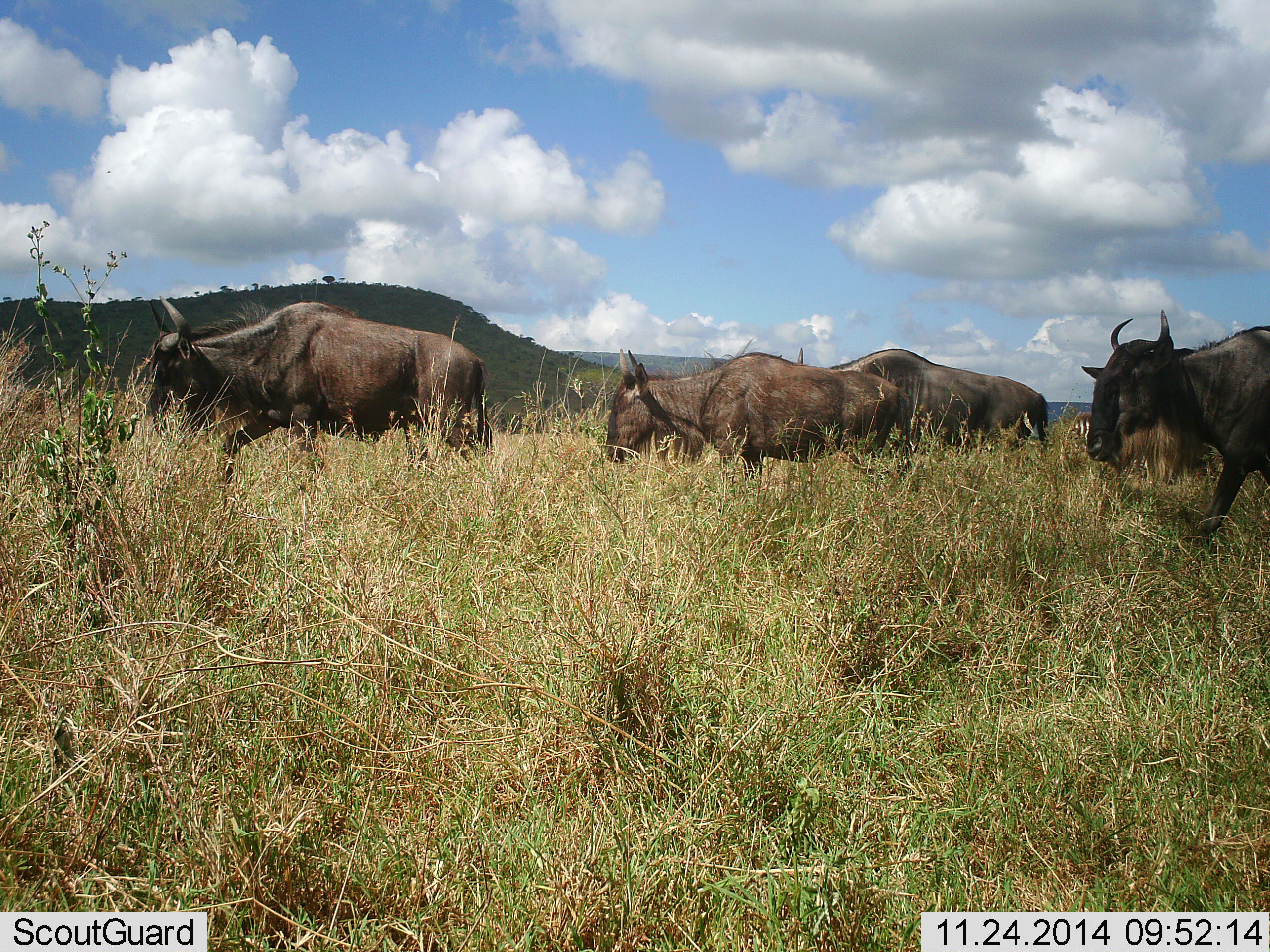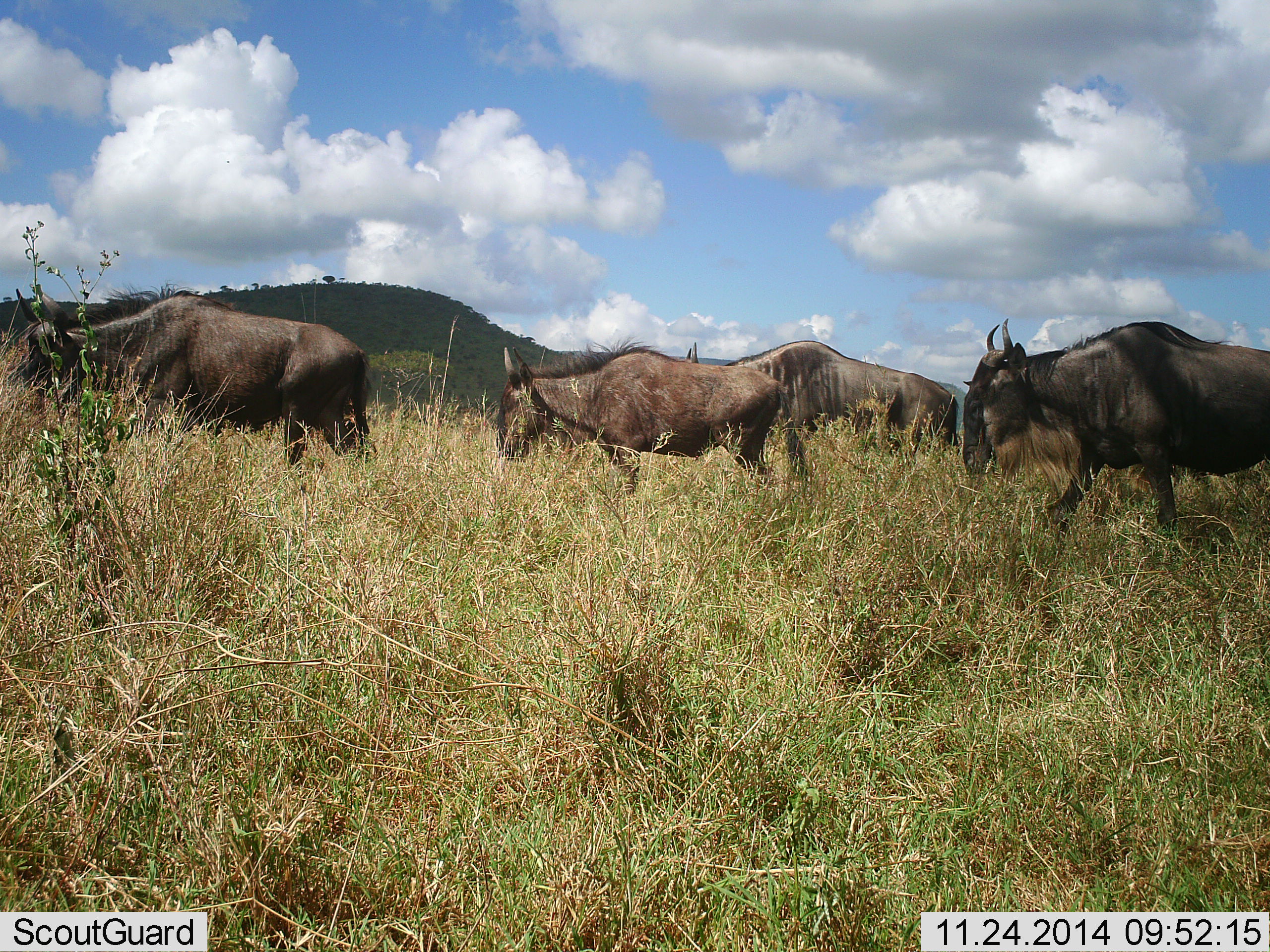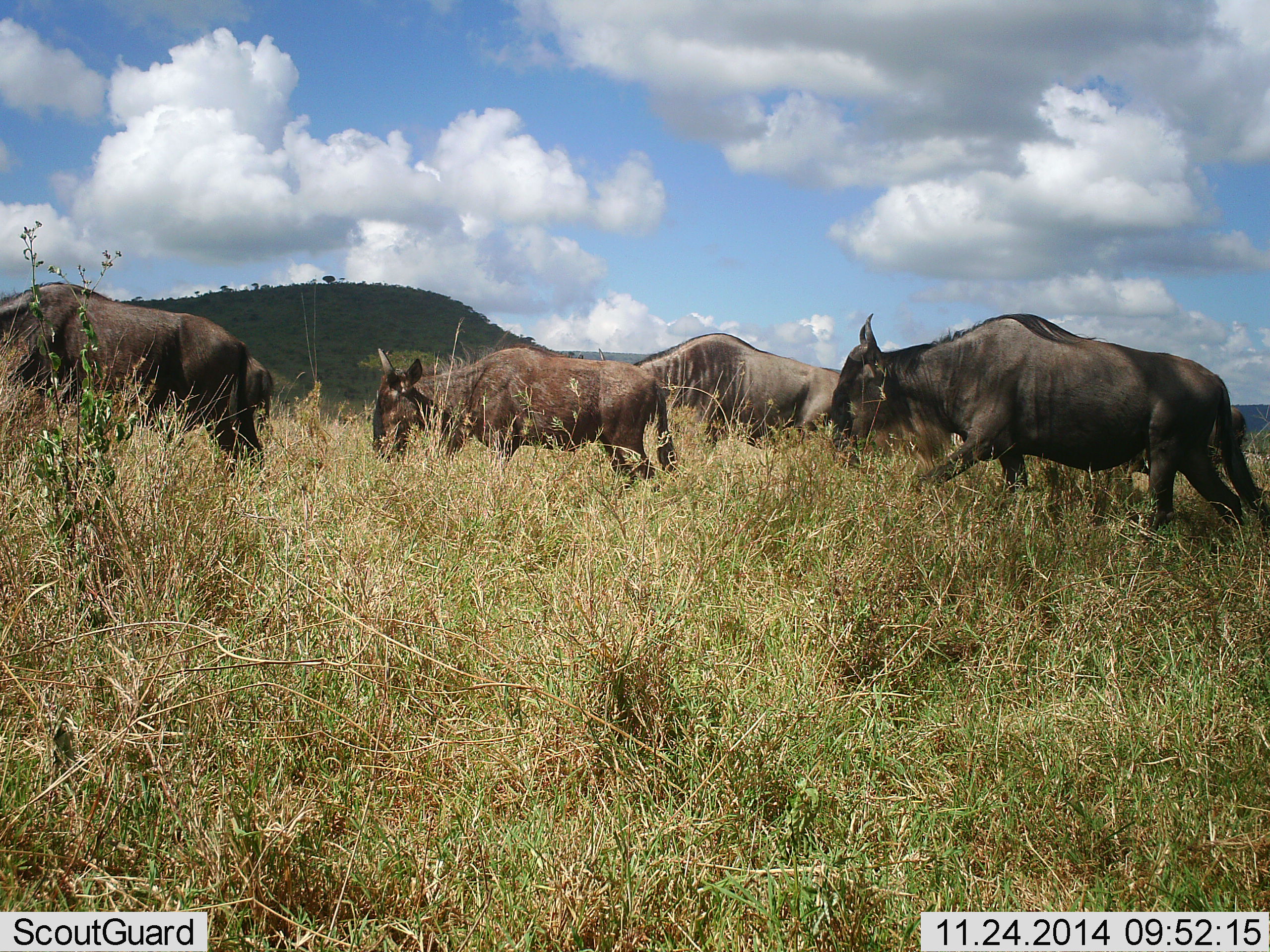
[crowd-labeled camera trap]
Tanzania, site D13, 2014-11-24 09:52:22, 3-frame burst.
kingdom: Animalia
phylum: Chordata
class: Mammalia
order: Artiodactyla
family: Bovidae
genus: Connochaetes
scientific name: Connochaetes taurinus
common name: blue wildebeest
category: wildebeest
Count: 4.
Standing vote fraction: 0%.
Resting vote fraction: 0%.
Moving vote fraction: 100%.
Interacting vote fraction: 0%.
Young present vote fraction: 10%.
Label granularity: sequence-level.